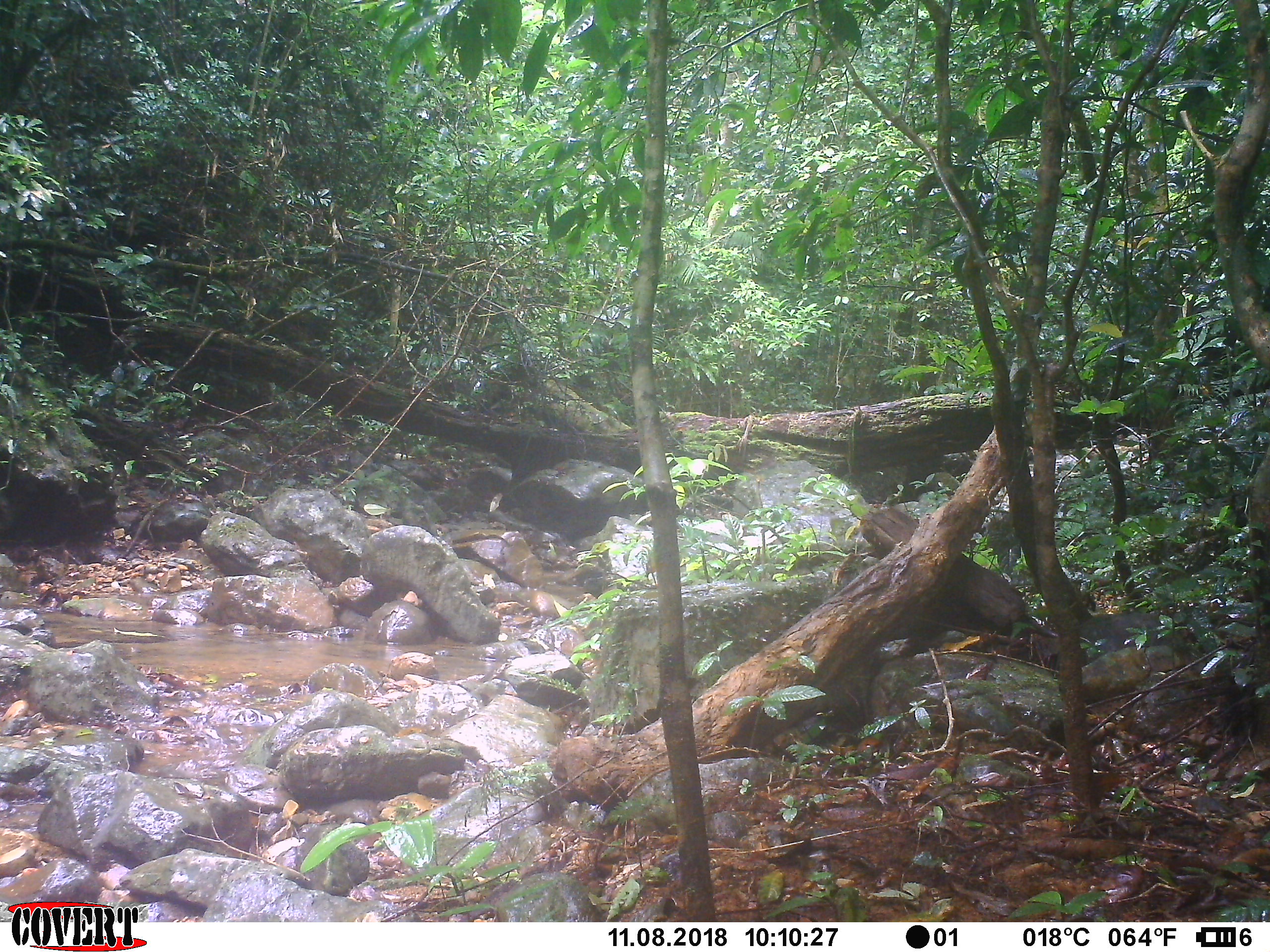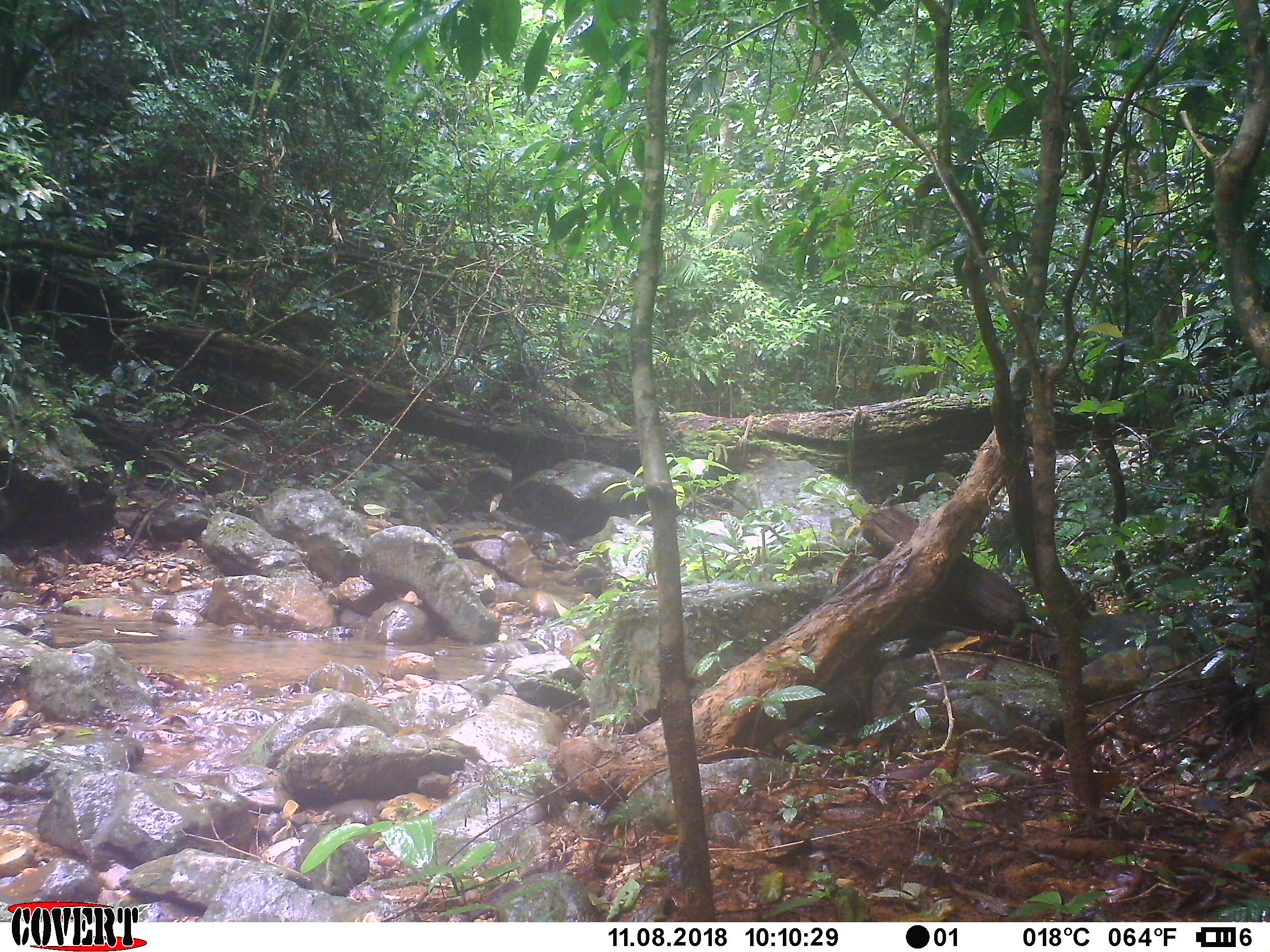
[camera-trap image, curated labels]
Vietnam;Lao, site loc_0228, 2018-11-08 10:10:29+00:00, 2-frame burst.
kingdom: Animalia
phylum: Chordata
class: Mammalia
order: Artiodactyla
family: Cervidae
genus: Muntiacus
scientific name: Muntiacus vuquangensis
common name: large-antlered muntjac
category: large antlered muntjac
Large antlered muntjac (large-antlered muntjac) (Muntiacus vuquangensis). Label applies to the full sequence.